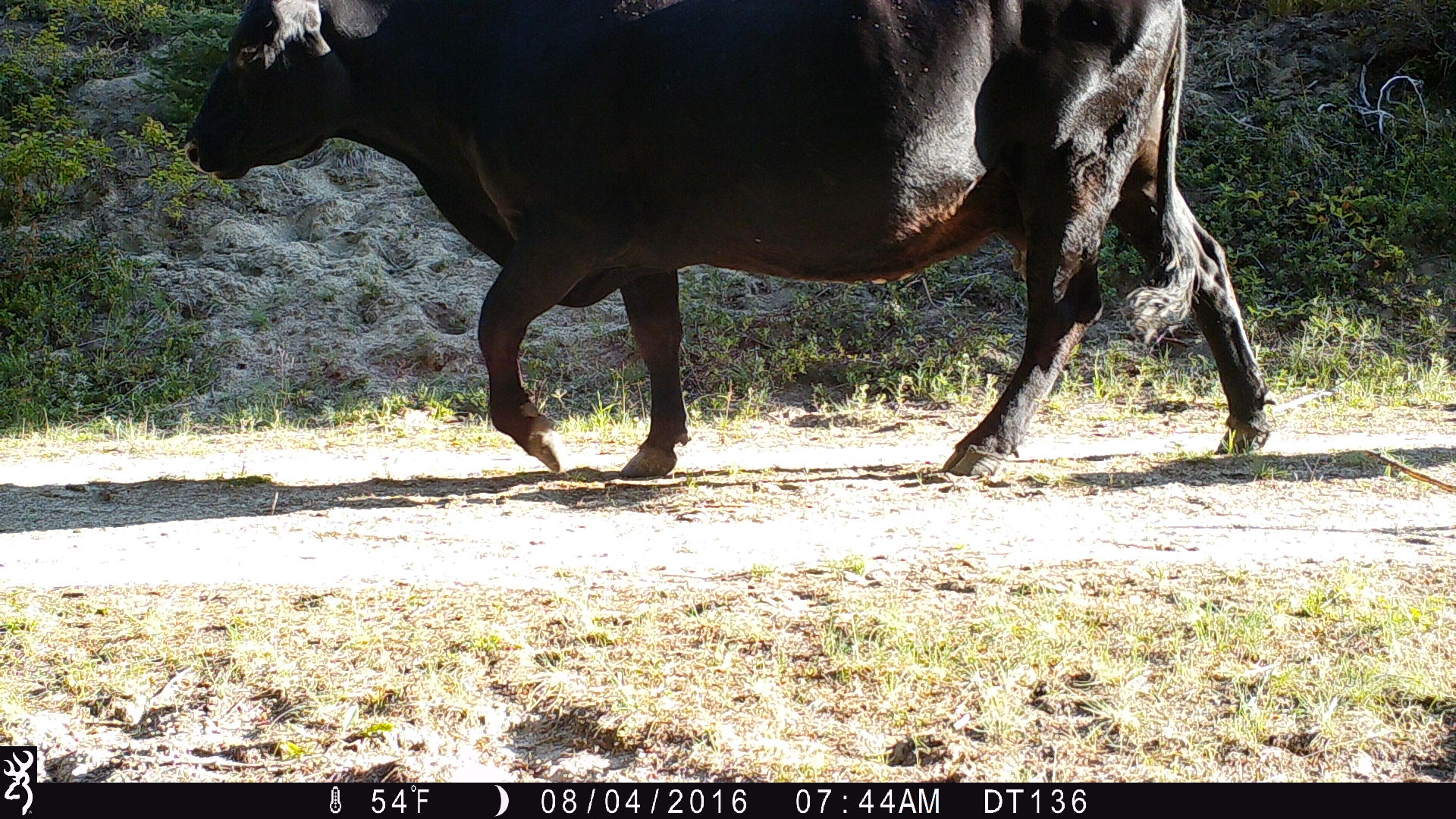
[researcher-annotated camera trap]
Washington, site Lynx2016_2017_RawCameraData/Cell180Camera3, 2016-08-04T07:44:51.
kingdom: Animalia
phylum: Chordata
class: Mammalia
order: Artiodactyla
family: Bovidae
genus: Bos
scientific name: Bos taurus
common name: domestic cattle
Domestic cattle (Bos taurus). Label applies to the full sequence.